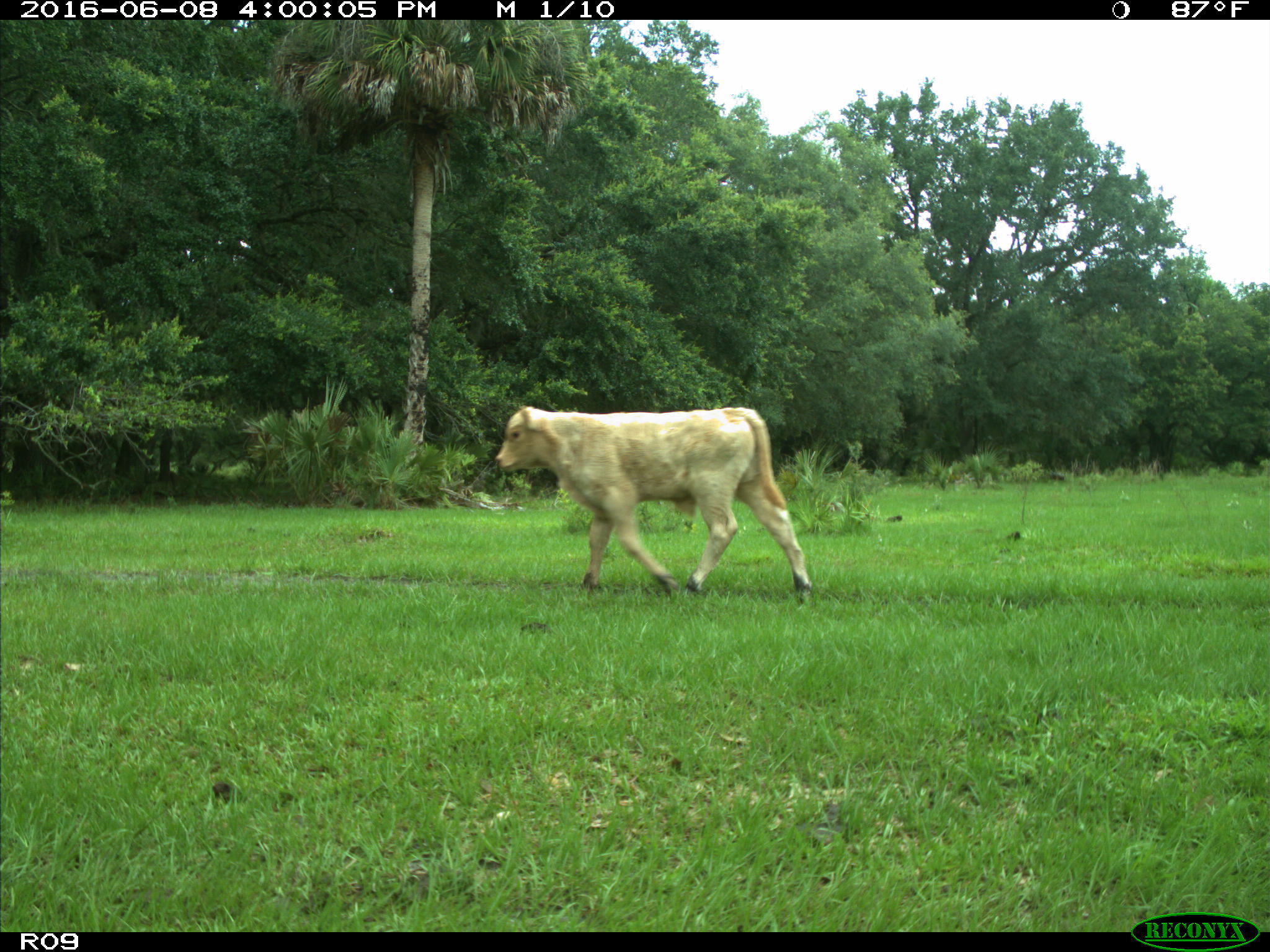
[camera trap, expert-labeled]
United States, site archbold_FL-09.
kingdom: Animalia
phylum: Chordata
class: Mammalia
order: Artiodactyla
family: Bovidae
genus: Bos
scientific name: Bos taurus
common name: domestic cow